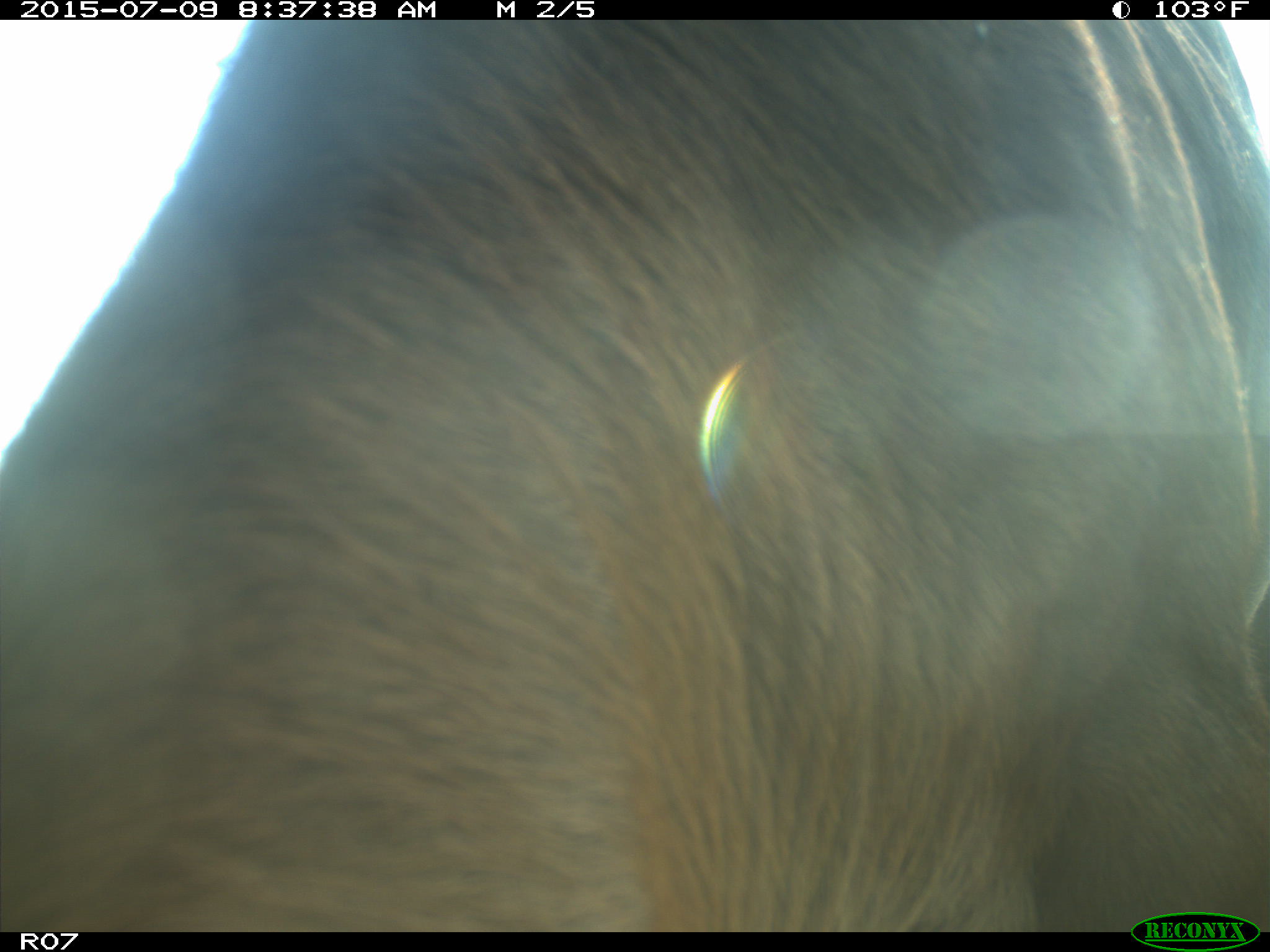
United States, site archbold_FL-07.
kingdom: Animalia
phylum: Chordata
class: Mammalia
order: Artiodactyla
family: Bovidae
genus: Bos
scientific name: Bos taurus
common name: domestic cow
Bos taurus (domestic cow).